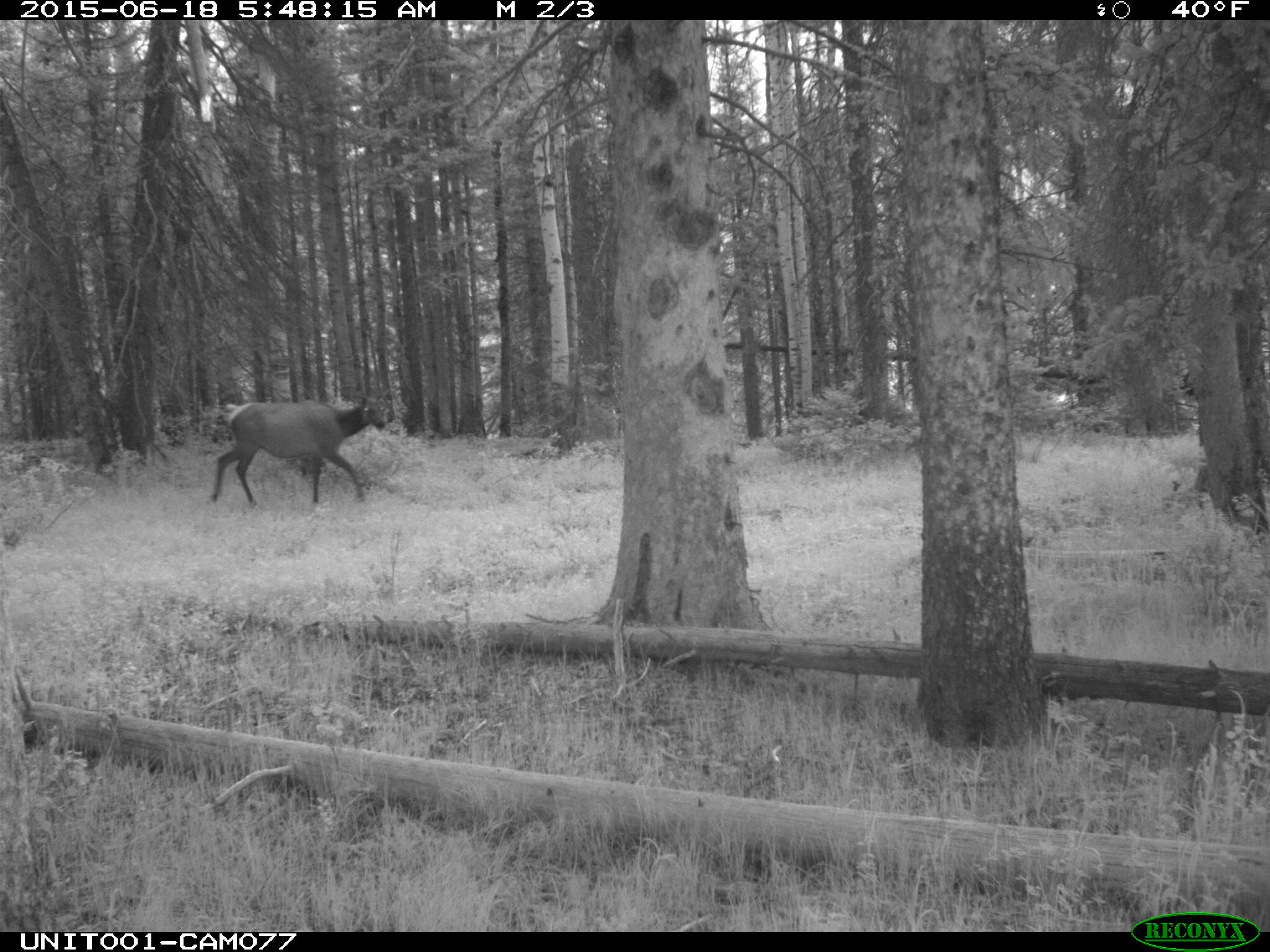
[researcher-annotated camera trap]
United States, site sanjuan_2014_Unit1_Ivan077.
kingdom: Animalia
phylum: Chordata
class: Mammalia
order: Artiodactyla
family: Cervidae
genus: Cervus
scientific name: Cervus elaphus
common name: red deer